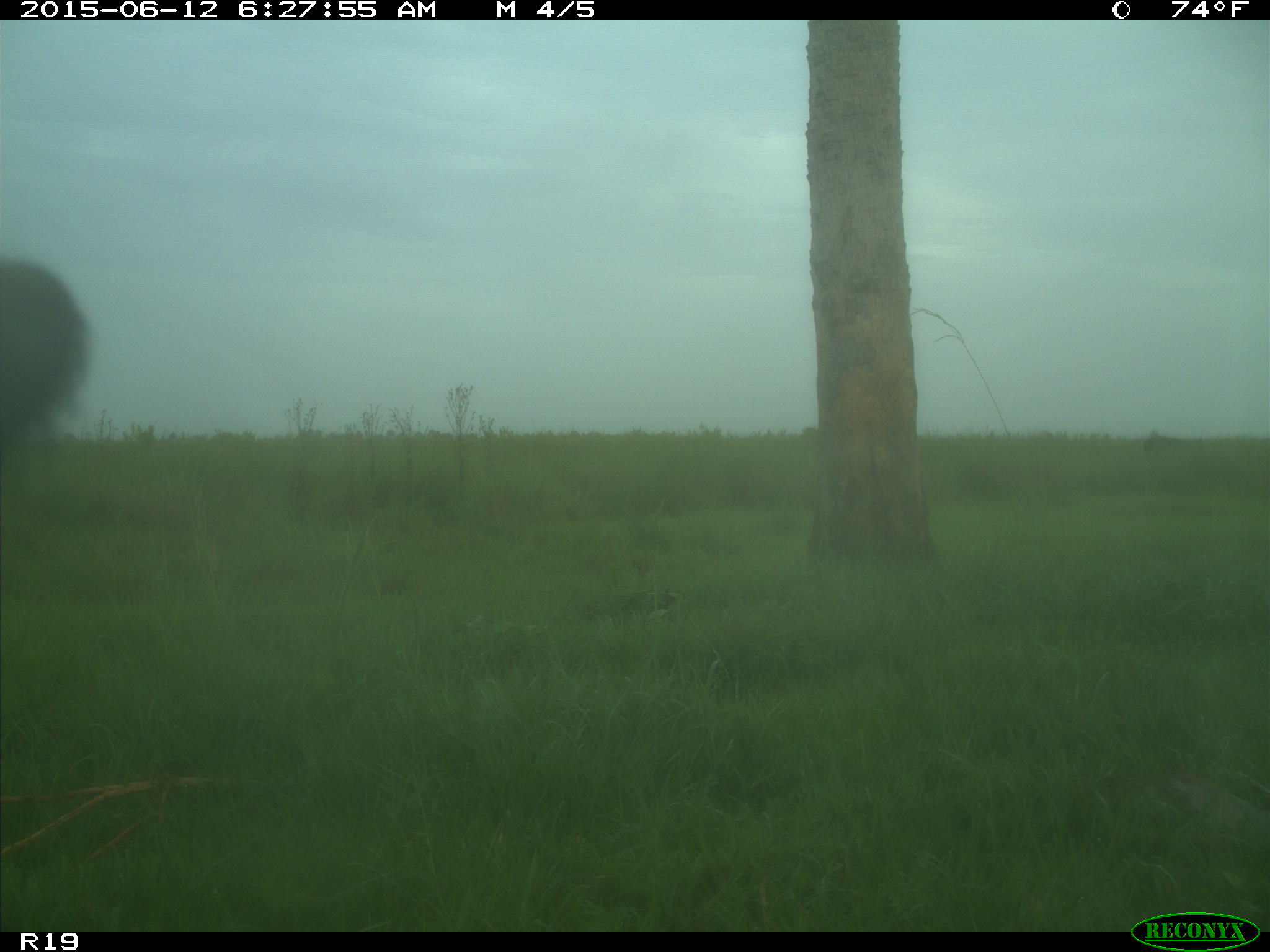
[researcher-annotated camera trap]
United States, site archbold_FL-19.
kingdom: Animalia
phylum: Chordata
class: Mammalia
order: Artiodactyla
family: Bovidae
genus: Bos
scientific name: Bos taurus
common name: domestic cow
Bos taurus (domestic cow).